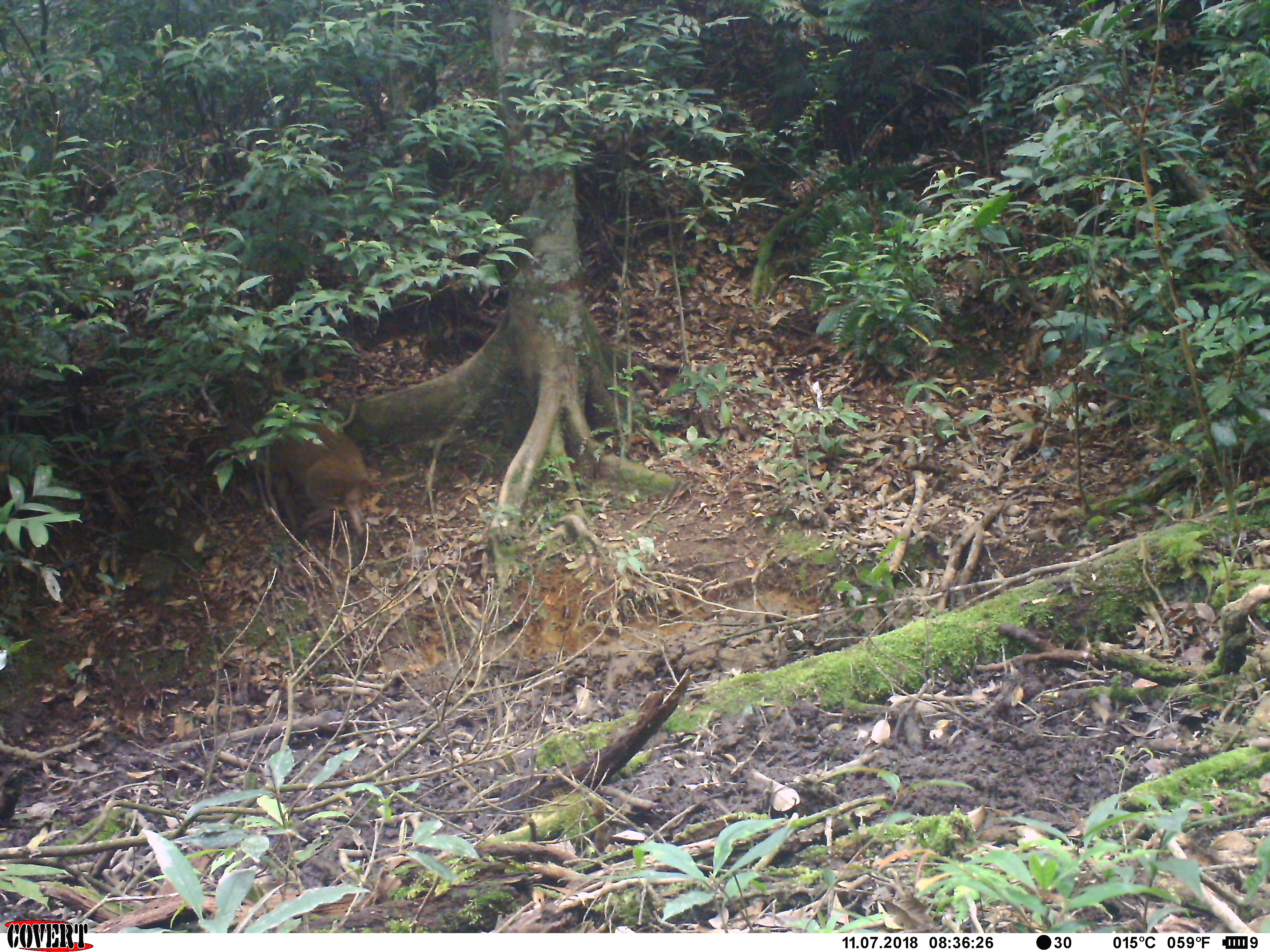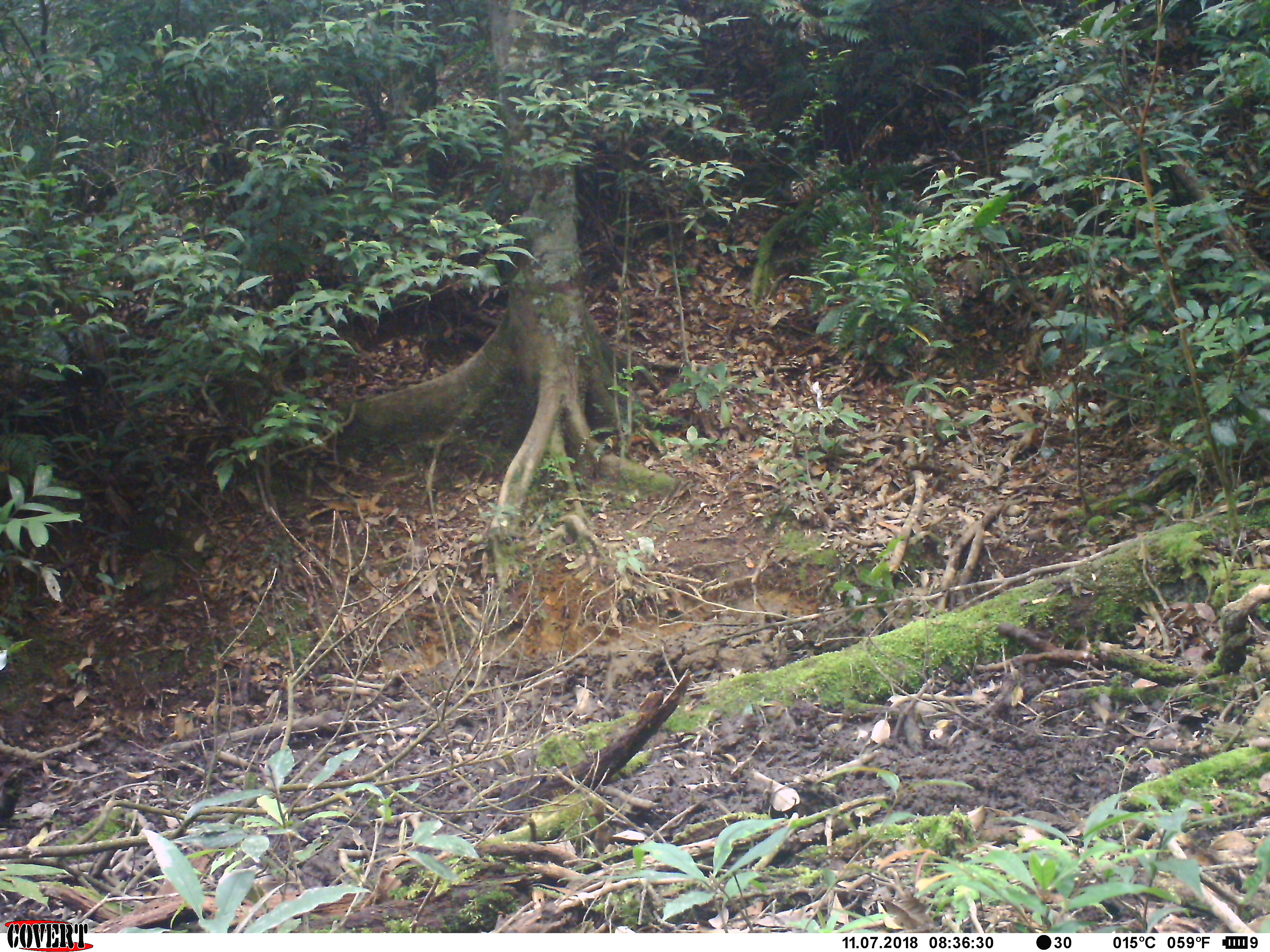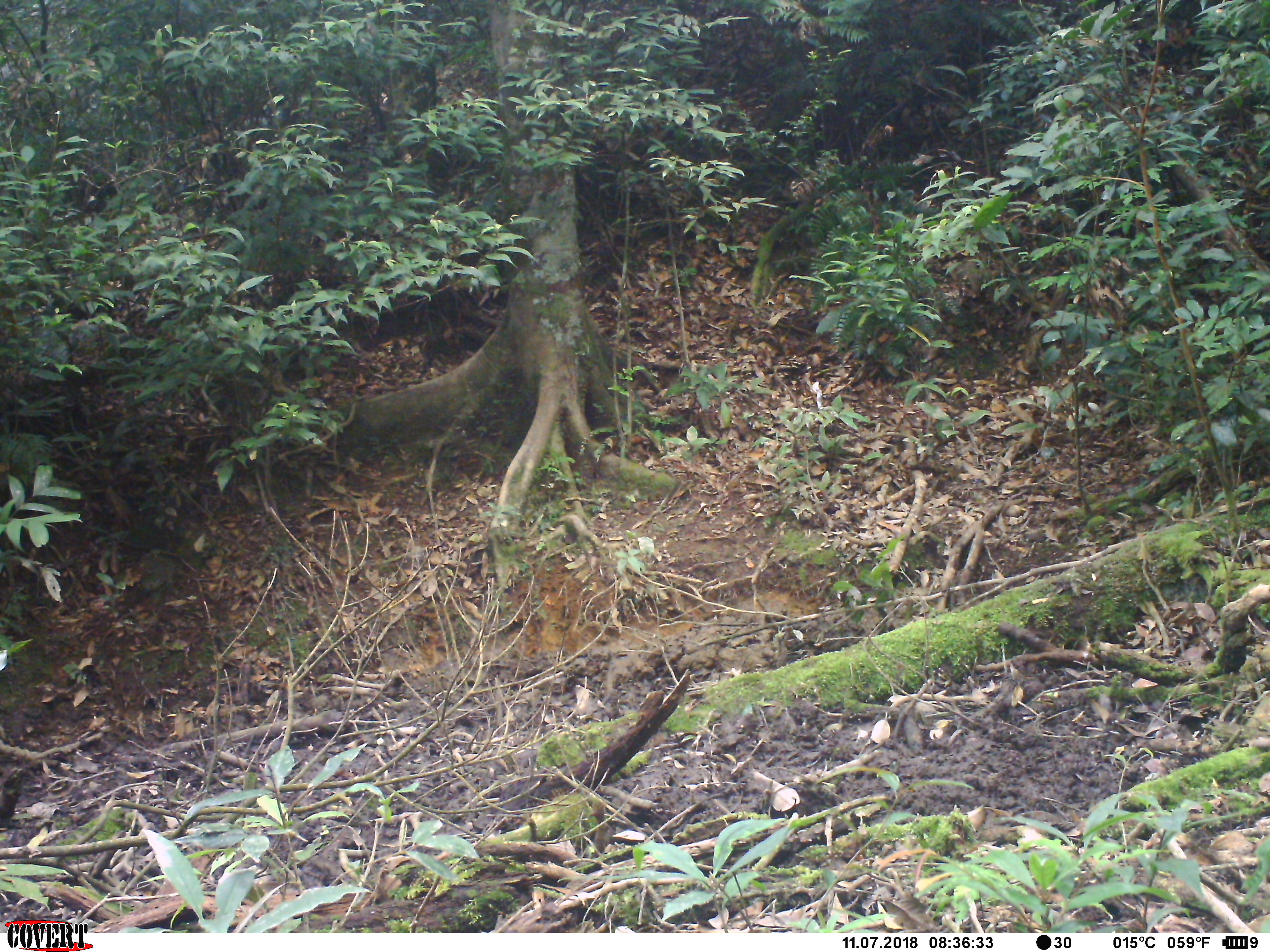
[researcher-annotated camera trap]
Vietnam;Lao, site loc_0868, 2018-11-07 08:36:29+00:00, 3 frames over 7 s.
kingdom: Animalia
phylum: Chordata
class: Mammalia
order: Artiodactyla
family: Suidae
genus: Sus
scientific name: Sus scrofa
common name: eurasian wild pig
Eurasian wild pig (Sus scrofa). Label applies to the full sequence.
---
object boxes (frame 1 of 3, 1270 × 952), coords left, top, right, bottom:
eurasian wild pig: 230, 397, 374, 536